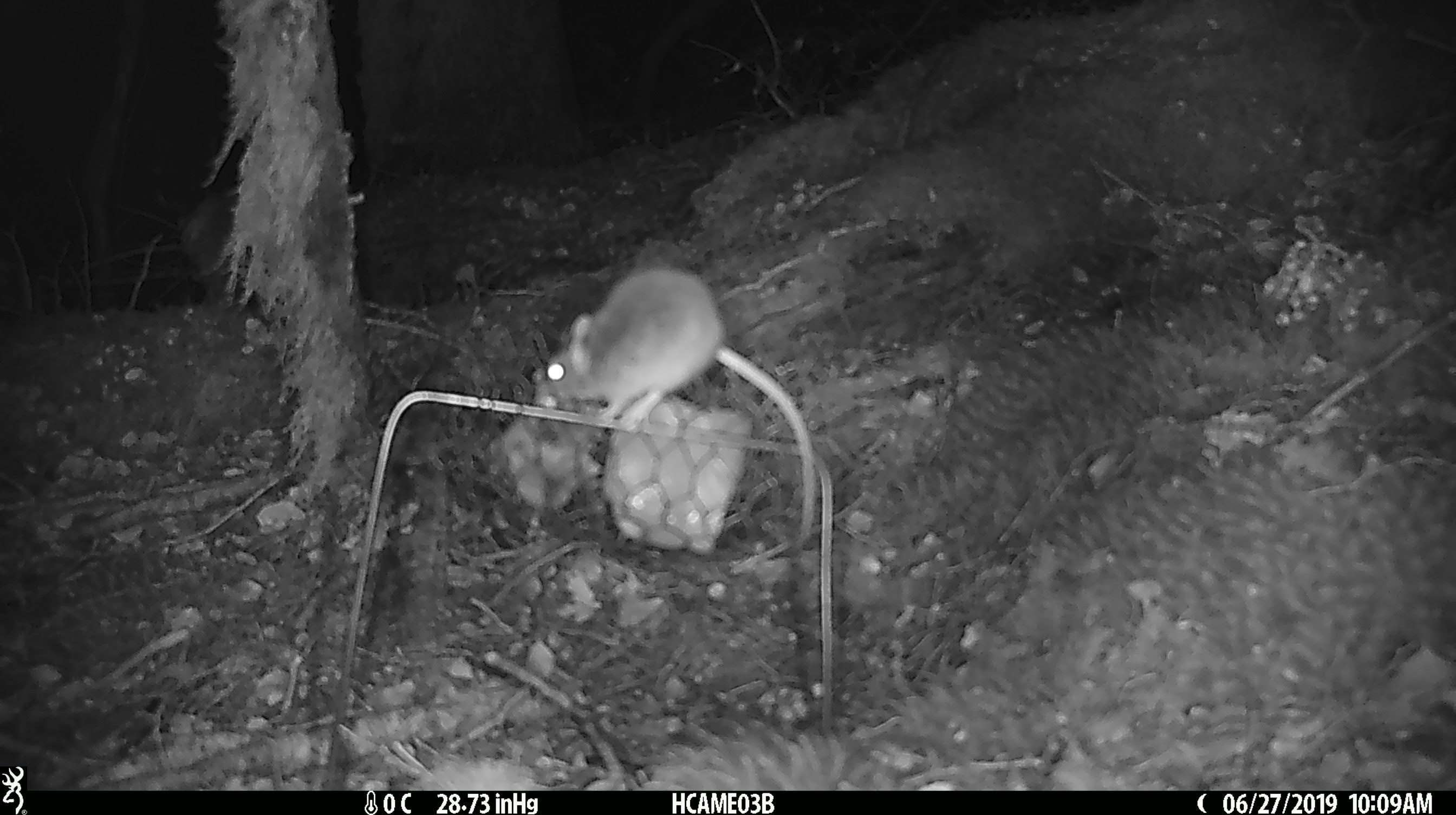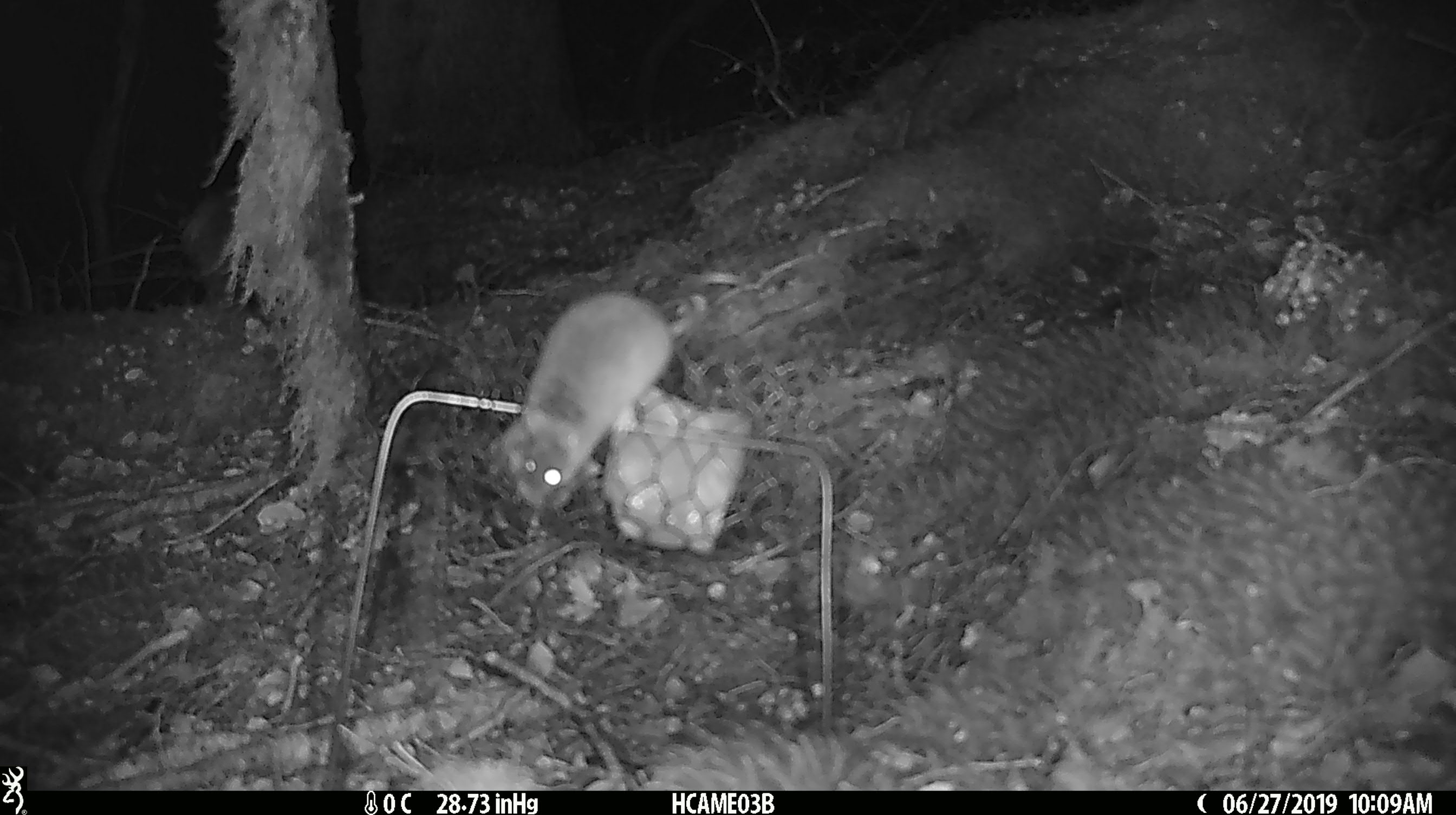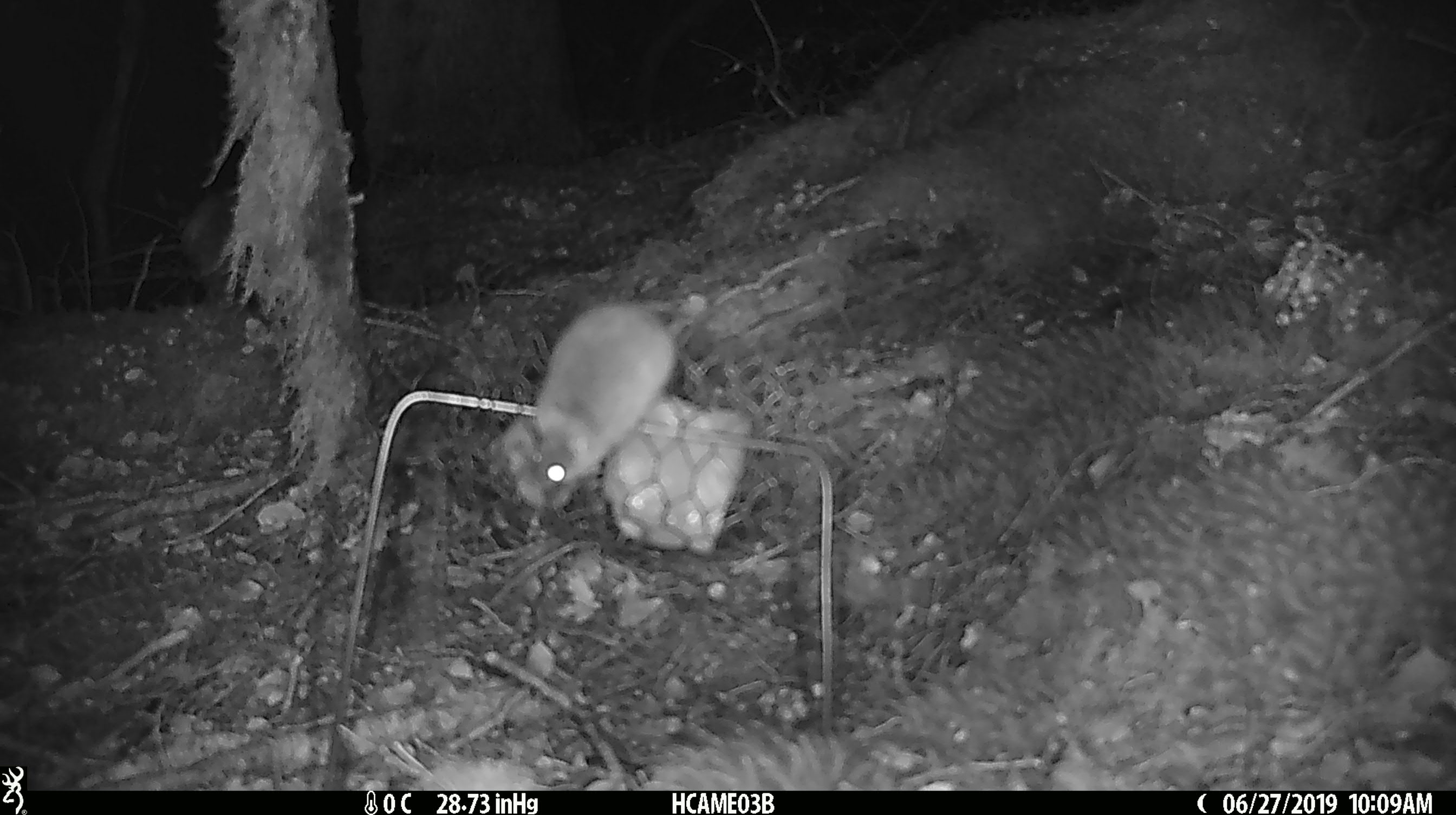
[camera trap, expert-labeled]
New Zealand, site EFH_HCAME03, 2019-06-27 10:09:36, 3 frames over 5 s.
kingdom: Animalia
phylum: Chordata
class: Mammalia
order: Rodentia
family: Muridae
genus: Mus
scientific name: Mus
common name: mouse